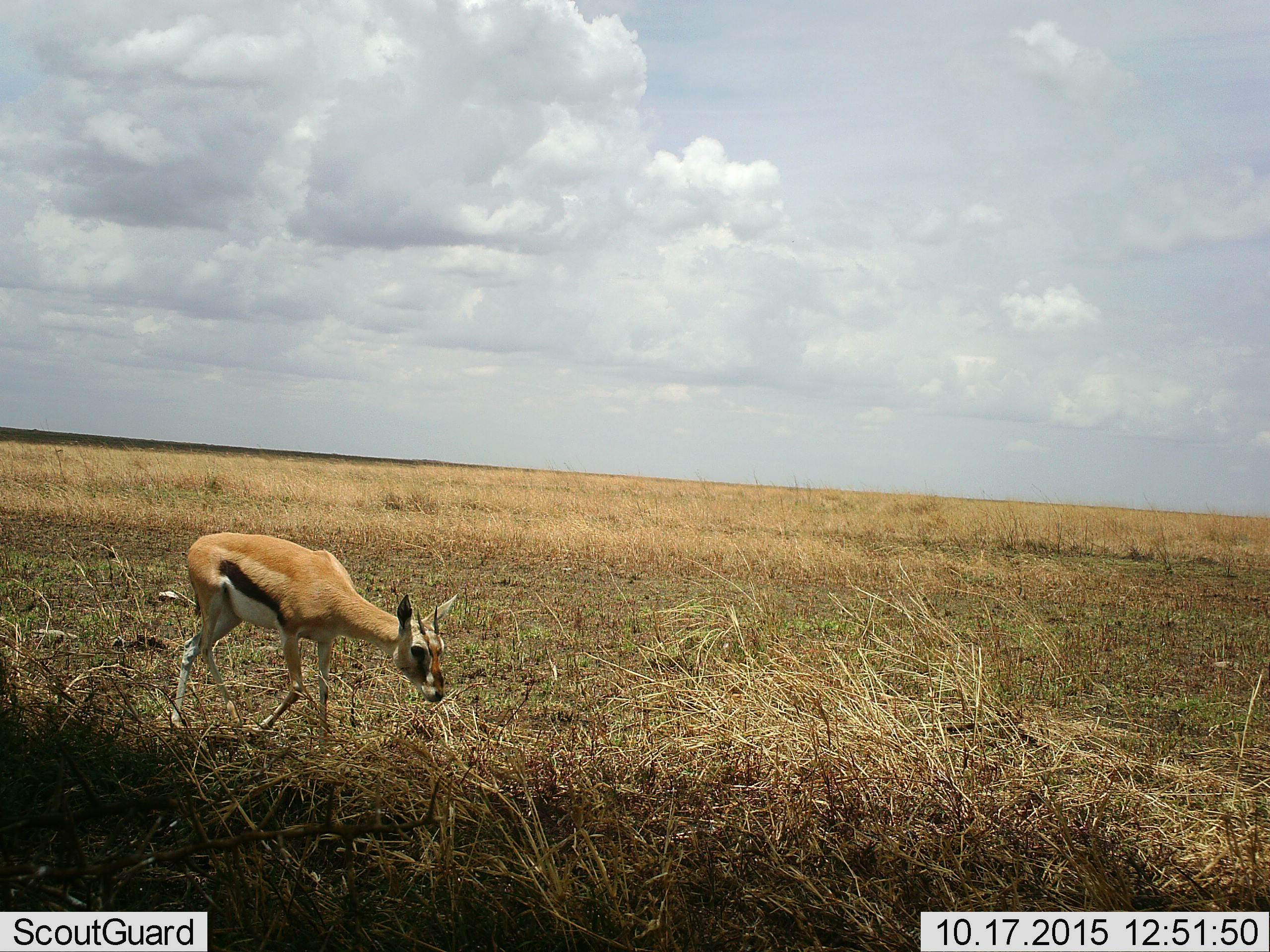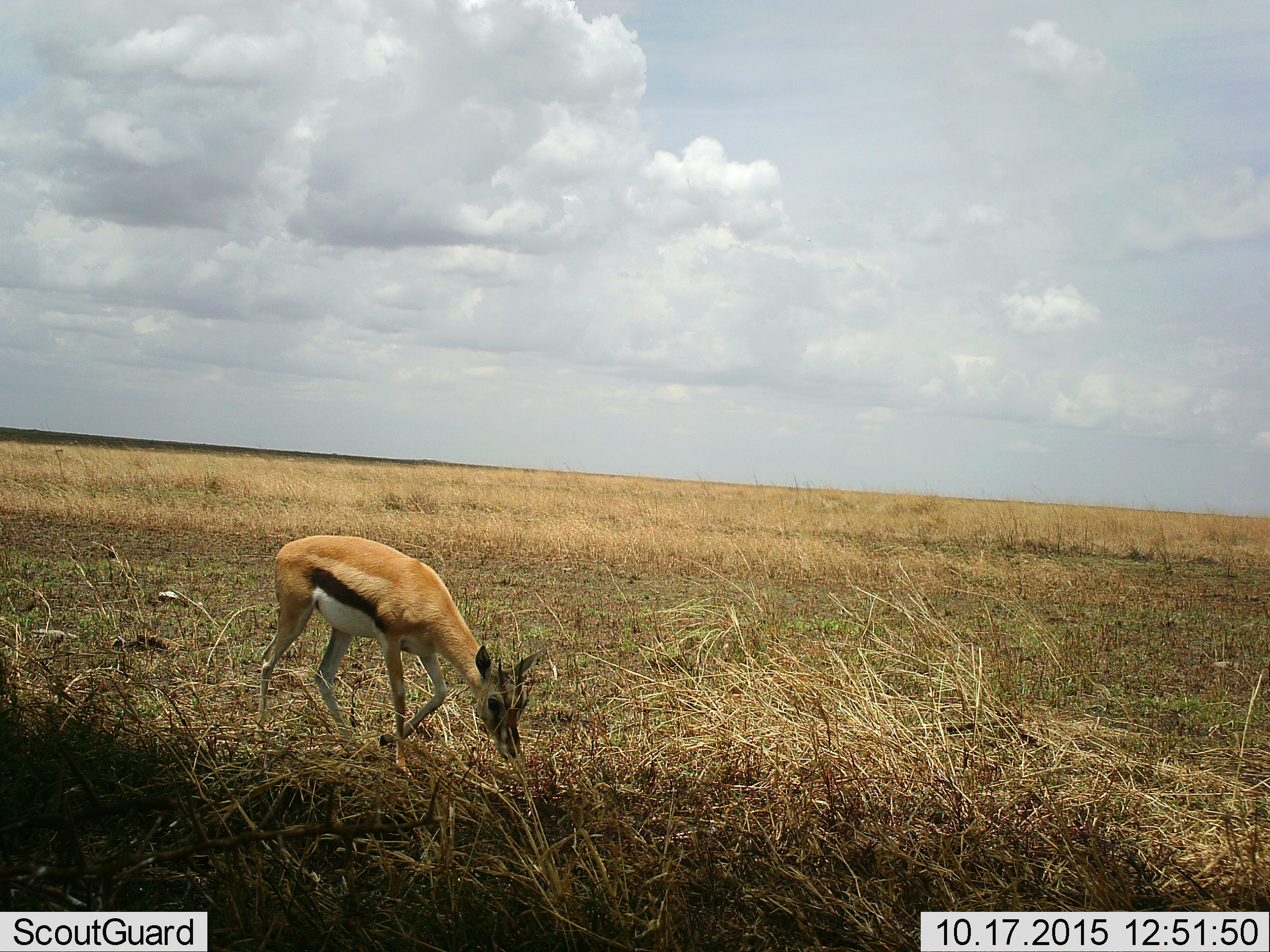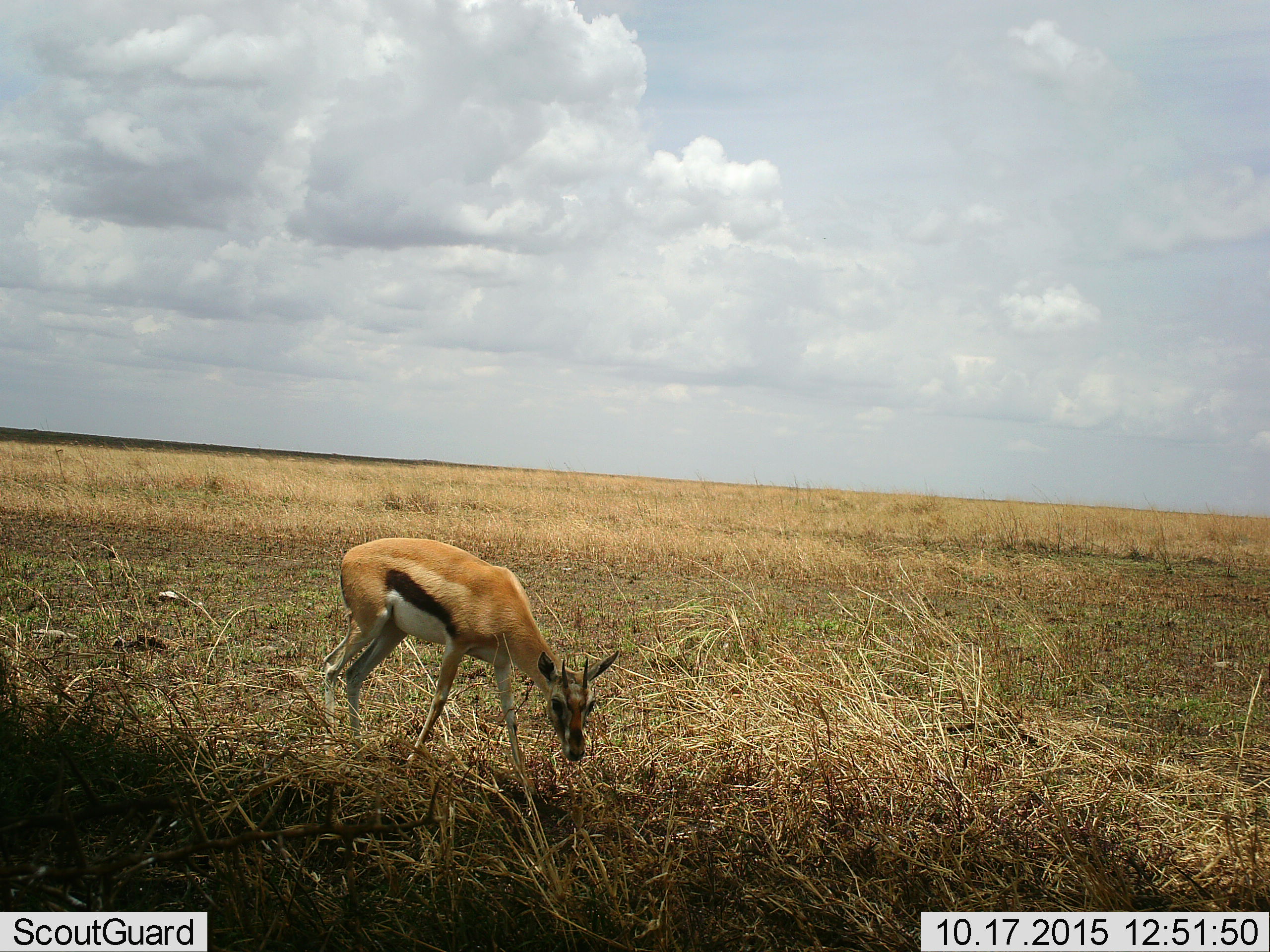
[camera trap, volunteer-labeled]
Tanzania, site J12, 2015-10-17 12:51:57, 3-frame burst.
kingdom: Animalia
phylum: Chordata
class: Mammalia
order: Artiodactyla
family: Bovidae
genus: Eudorcas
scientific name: Eudorcas thomsonii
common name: thomson's gazelle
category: gazellethomsons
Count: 1.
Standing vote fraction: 0%.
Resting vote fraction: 0%.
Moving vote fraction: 57%.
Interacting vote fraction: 0%.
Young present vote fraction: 0%.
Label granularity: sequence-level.